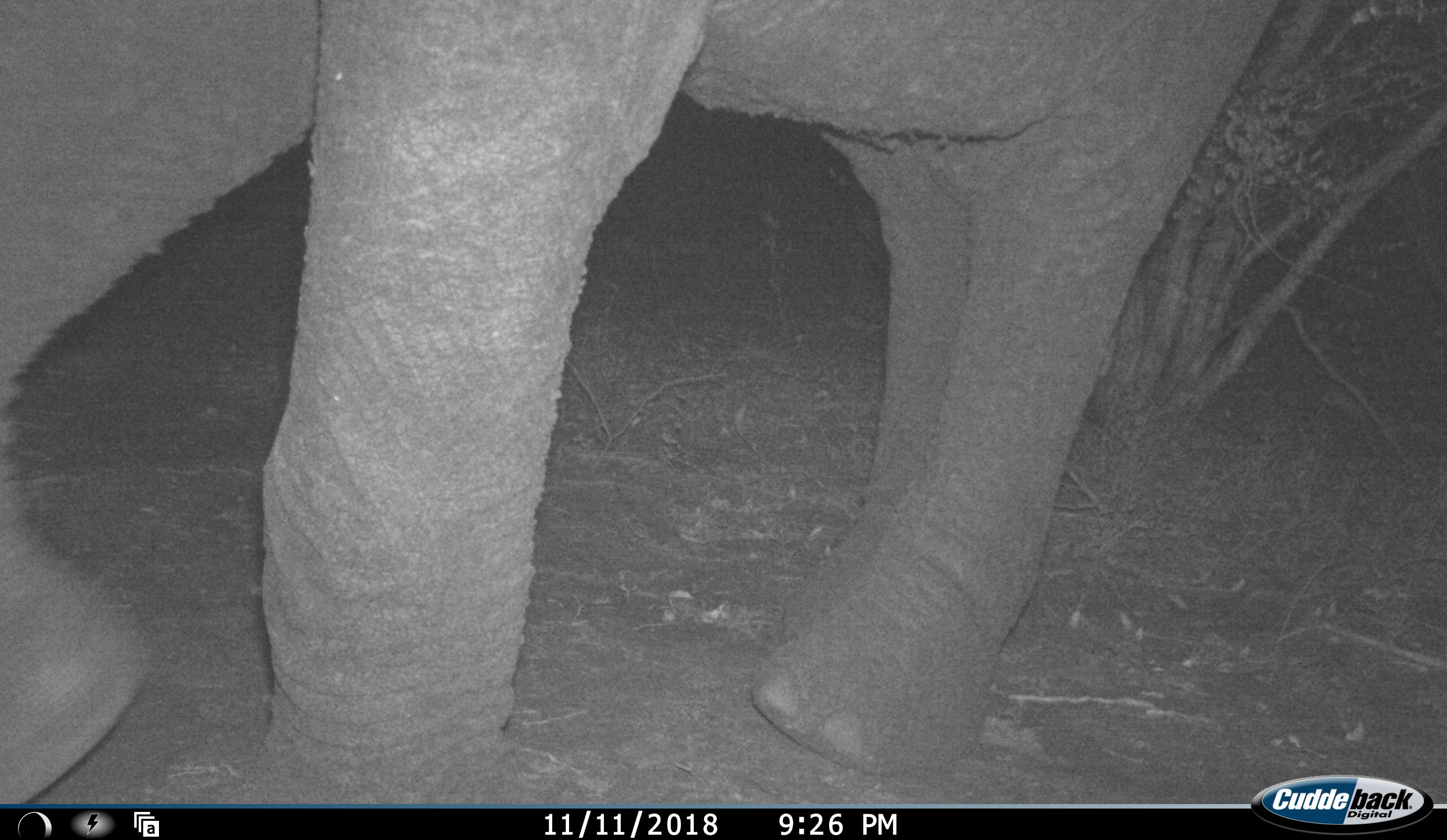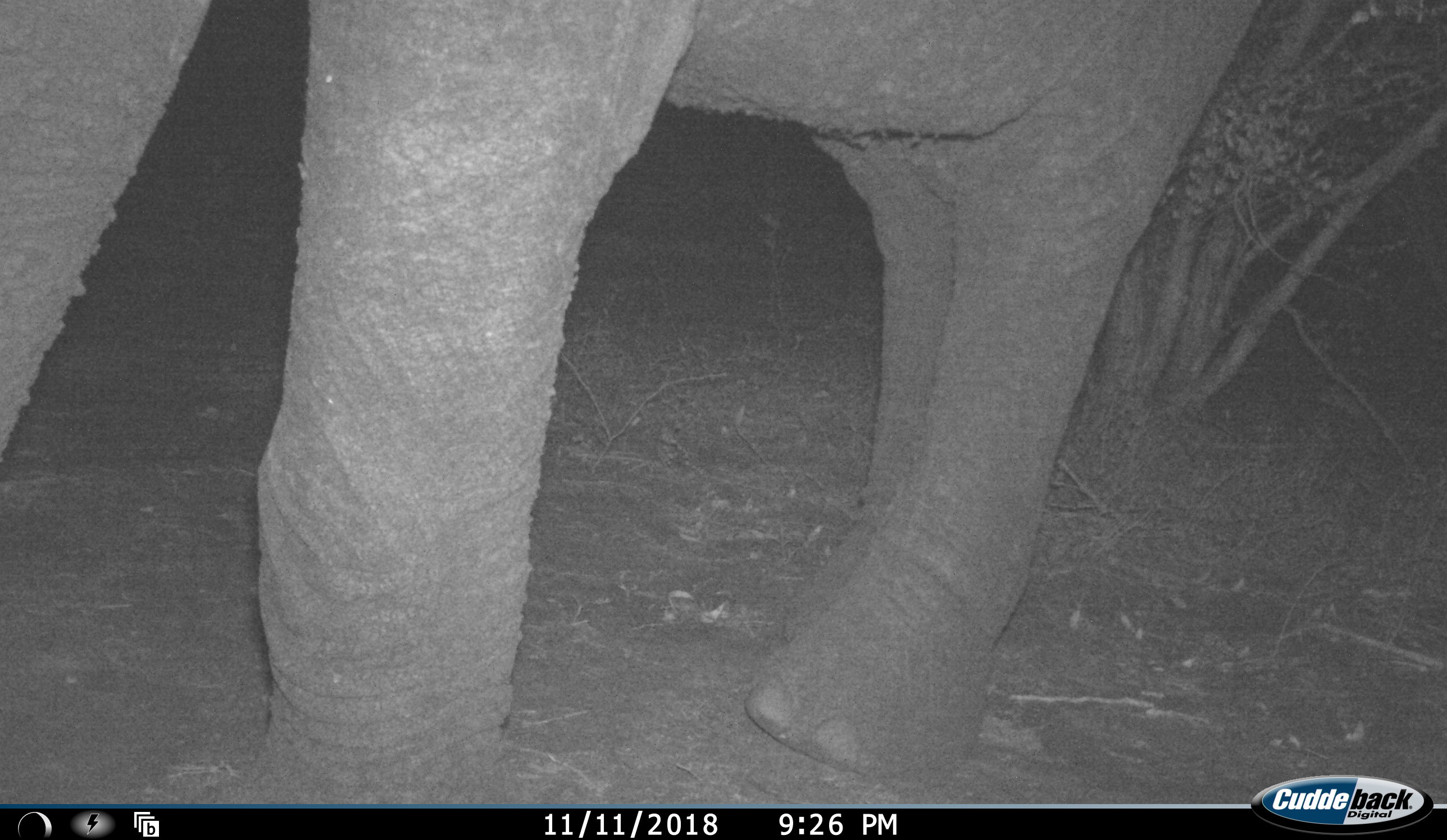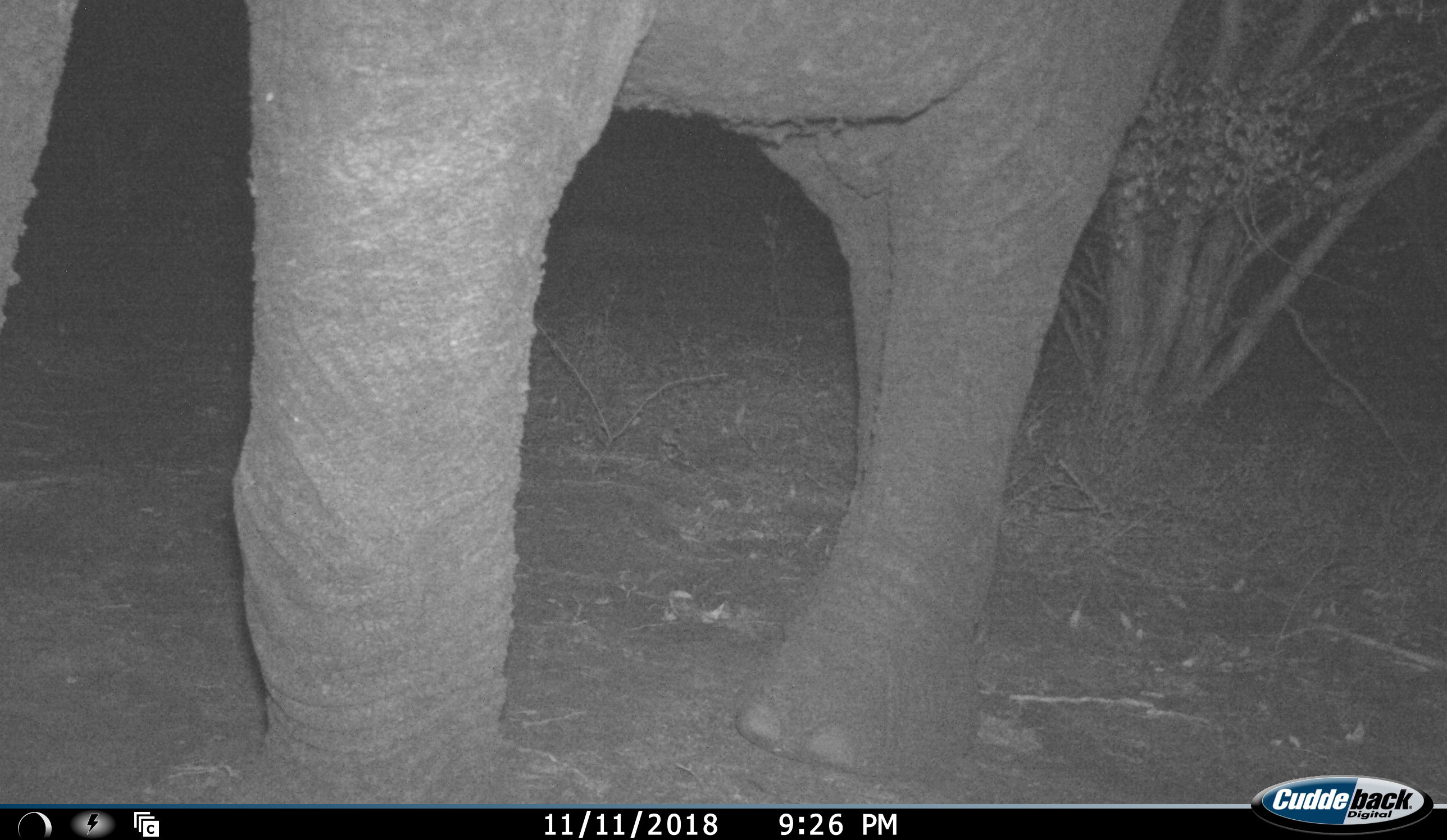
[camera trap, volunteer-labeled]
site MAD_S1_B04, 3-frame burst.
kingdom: Animalia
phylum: Chordata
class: Mammalia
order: Proboscidea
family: Elephantidae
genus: Loxodonta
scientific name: Loxodonta africana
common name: african bush elephant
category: elephant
Elephant (african bush elephant) (Loxodonta africana), count 1. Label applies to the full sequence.